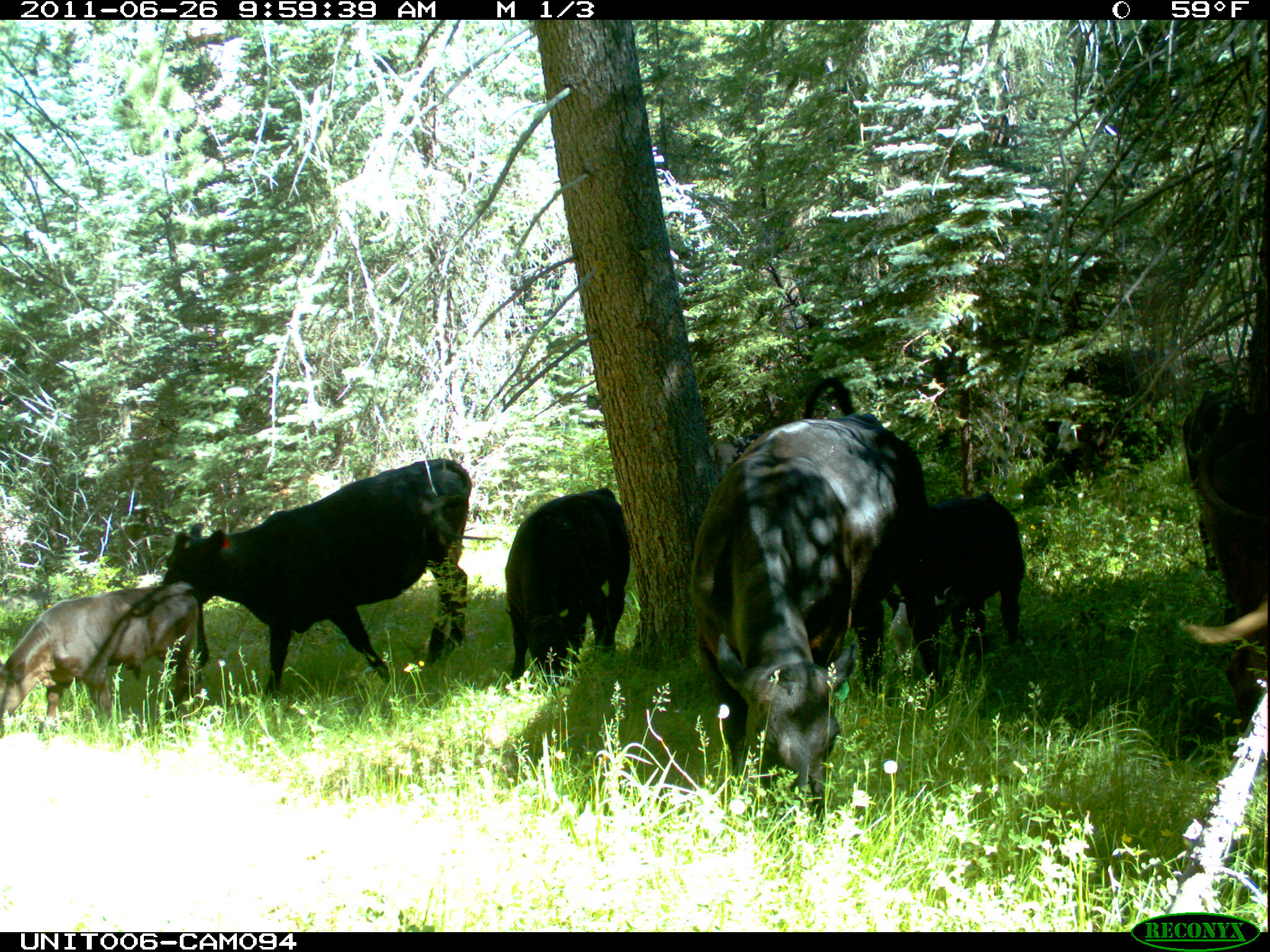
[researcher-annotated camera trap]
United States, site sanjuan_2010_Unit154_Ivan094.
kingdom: Animalia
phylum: Chordata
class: Mammalia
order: Artiodactyla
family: Bovidae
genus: Bos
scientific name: Bos taurus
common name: domestic cow